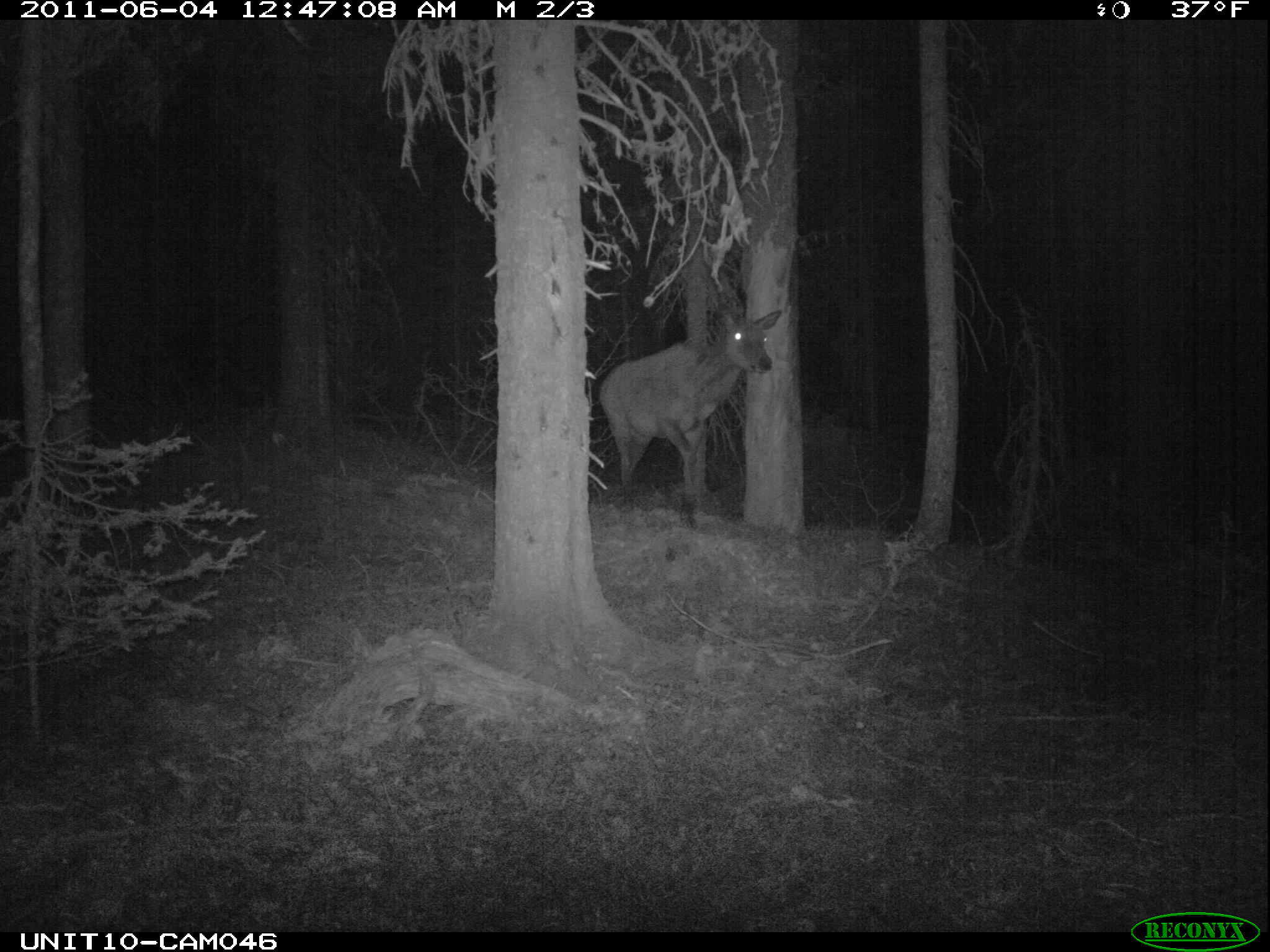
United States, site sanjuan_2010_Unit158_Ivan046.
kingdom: Animalia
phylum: Chordata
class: Mammalia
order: Artiodactyla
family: Cervidae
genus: Cervus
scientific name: Cervus elaphus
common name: red deer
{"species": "Cervus elaphus (red deer)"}